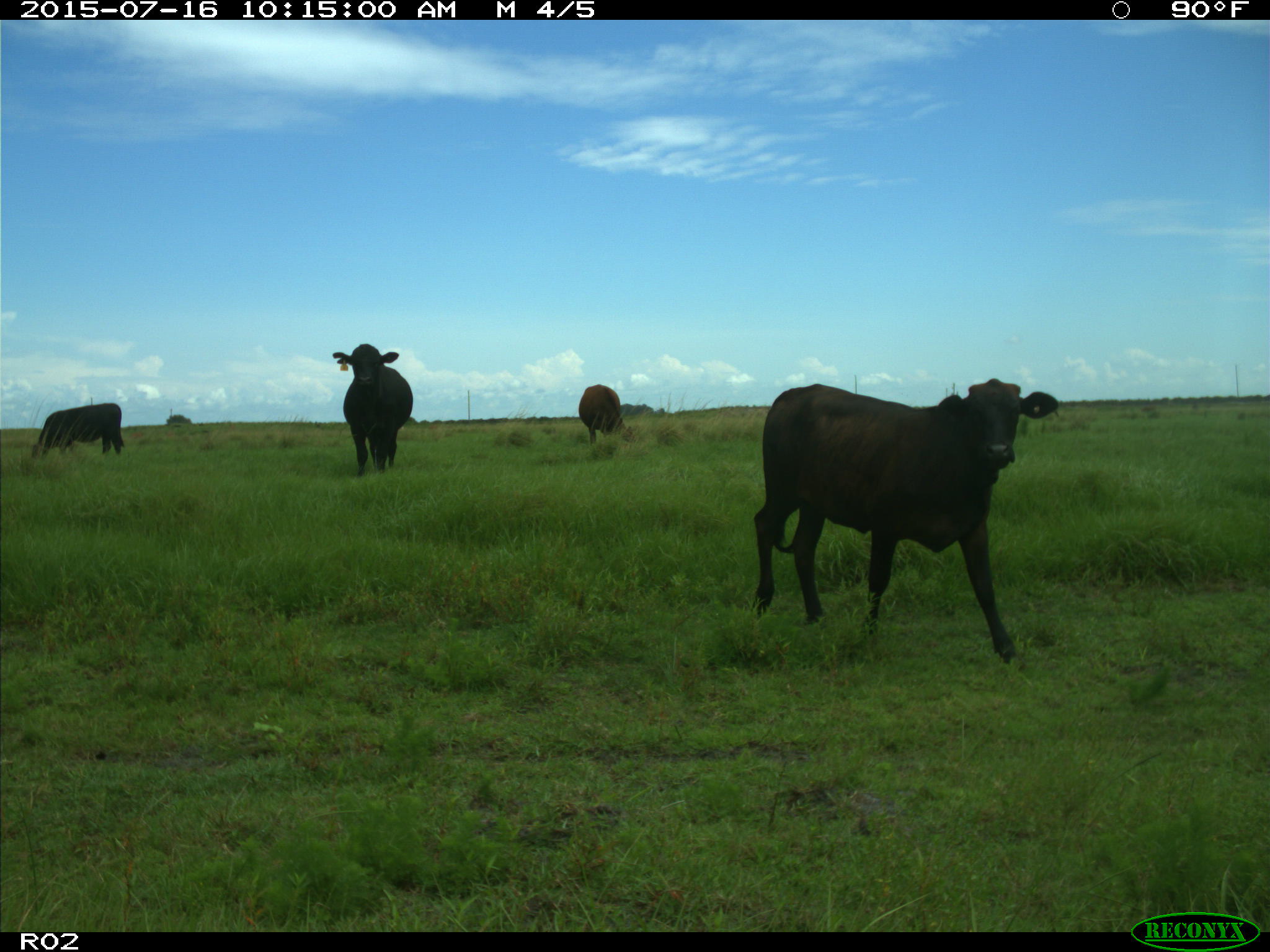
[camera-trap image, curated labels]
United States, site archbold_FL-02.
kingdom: Animalia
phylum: Chordata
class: Mammalia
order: Artiodactyla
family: Bovidae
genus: Bos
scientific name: Bos taurus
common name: domestic cow